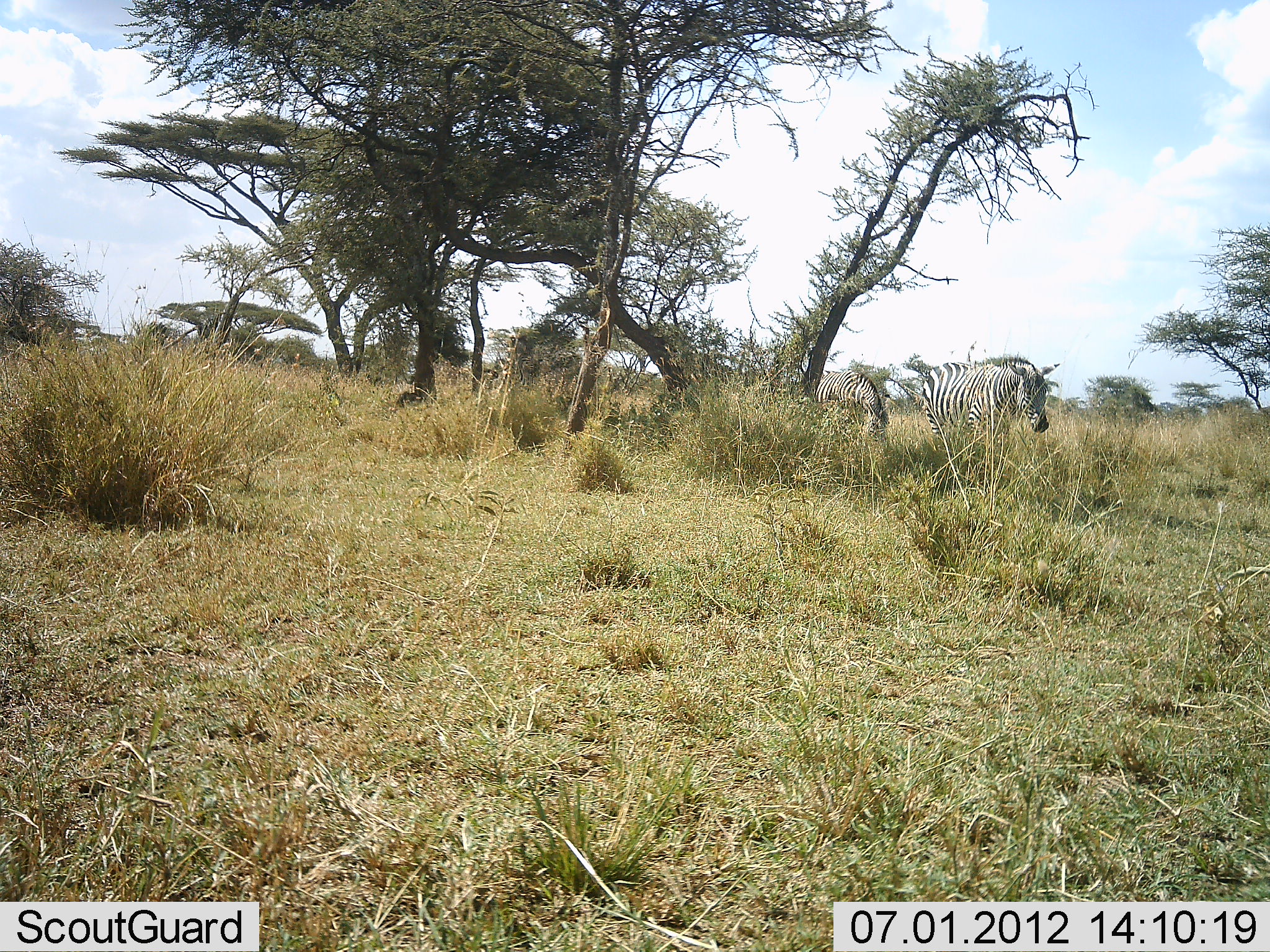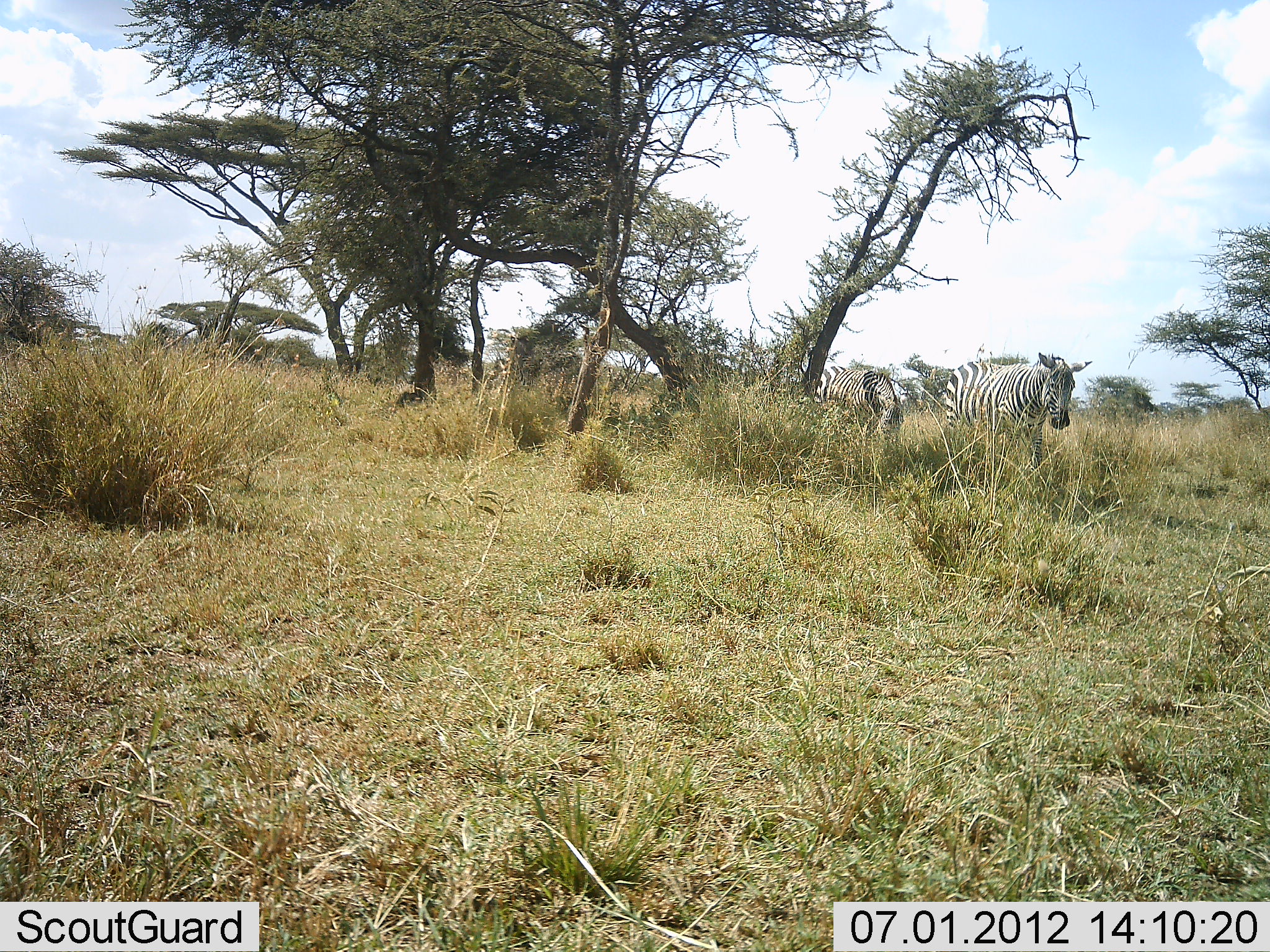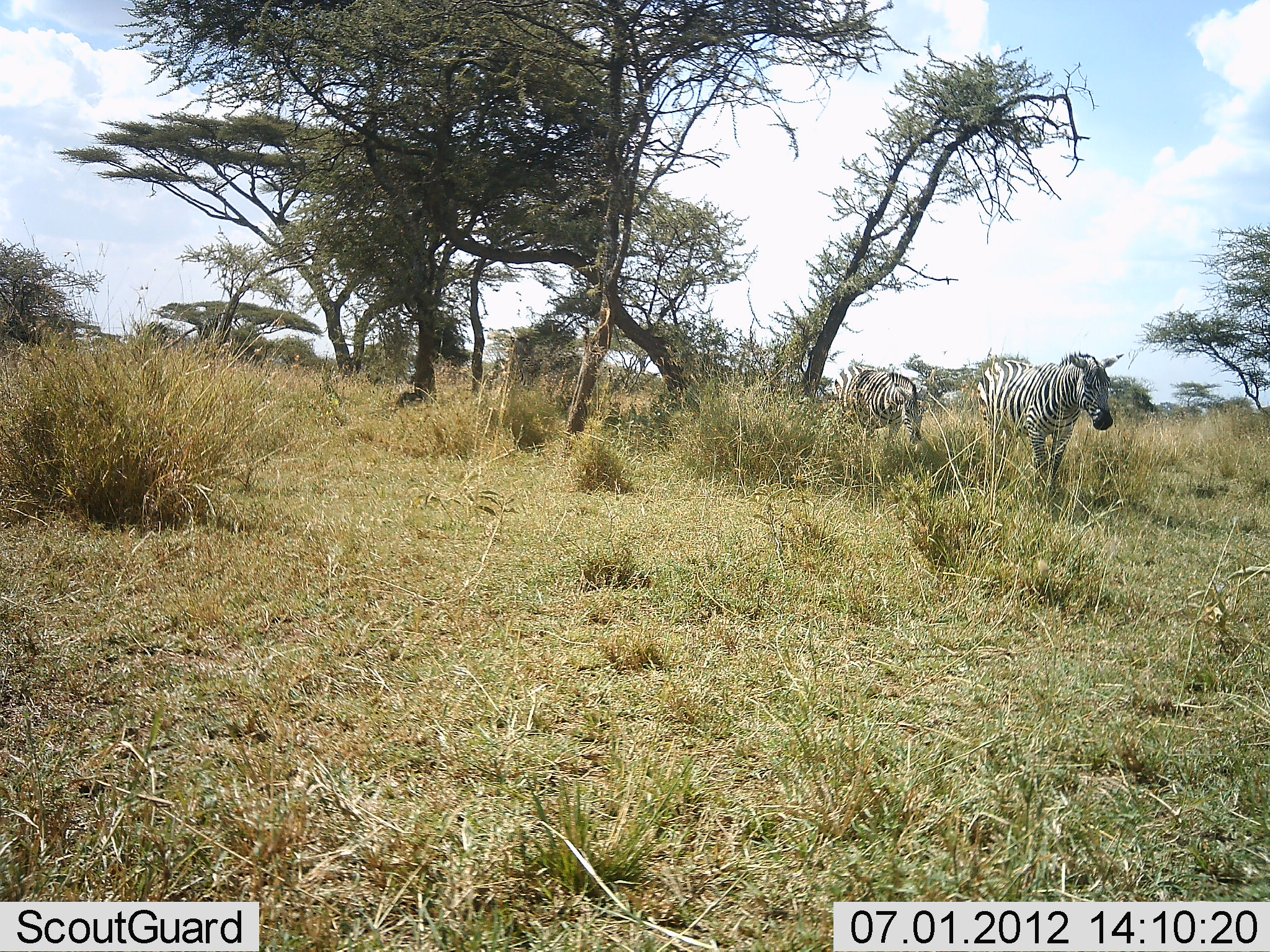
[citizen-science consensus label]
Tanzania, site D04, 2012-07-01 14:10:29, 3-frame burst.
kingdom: Animalia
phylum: Chordata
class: Mammalia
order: Perissodactyla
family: Equidae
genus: Equus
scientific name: Equus quagga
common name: plains zebra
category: zebra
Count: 2.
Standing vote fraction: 20%.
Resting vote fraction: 0%.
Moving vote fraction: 90%.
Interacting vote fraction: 0%.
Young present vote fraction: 0%.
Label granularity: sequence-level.